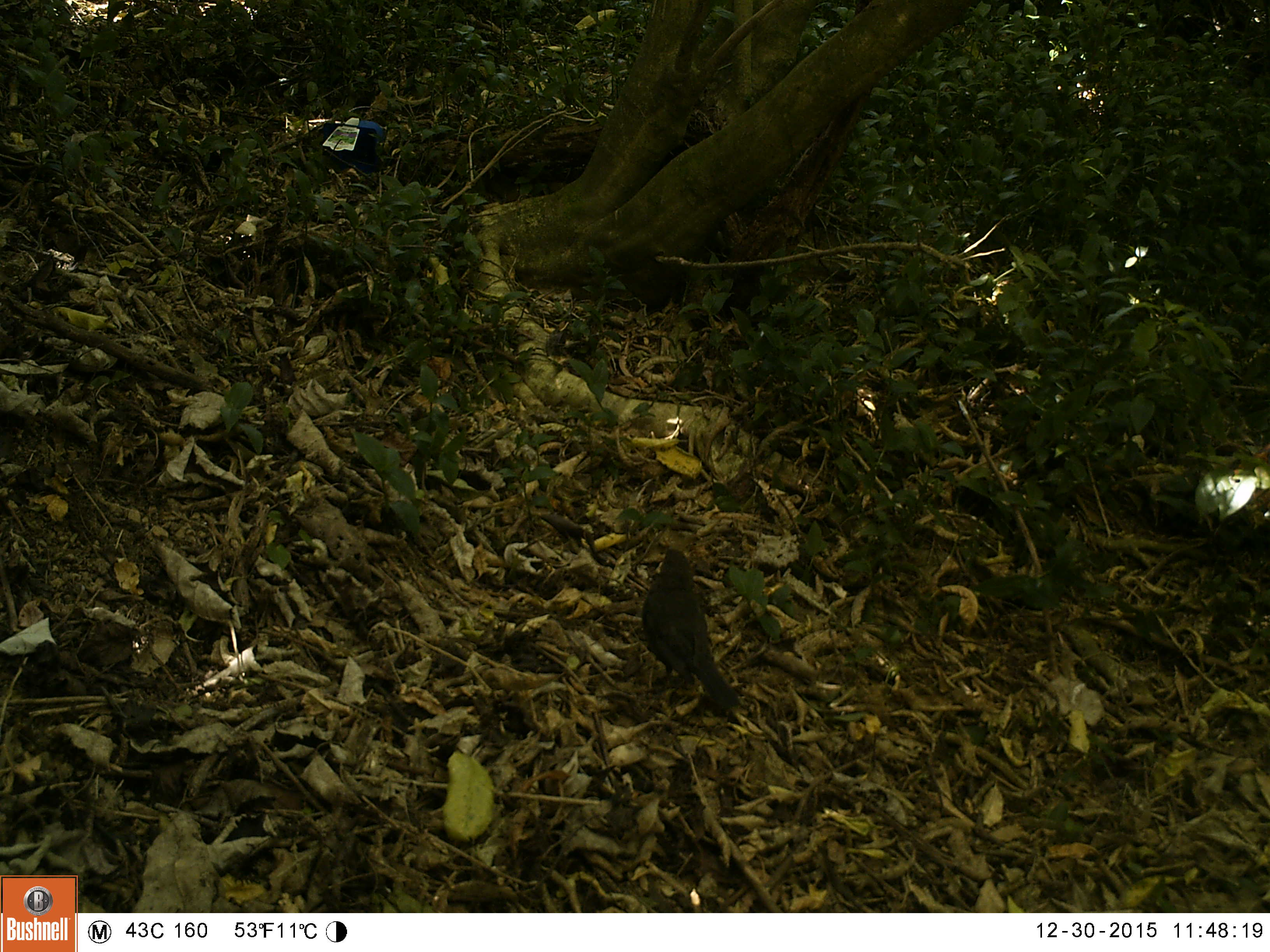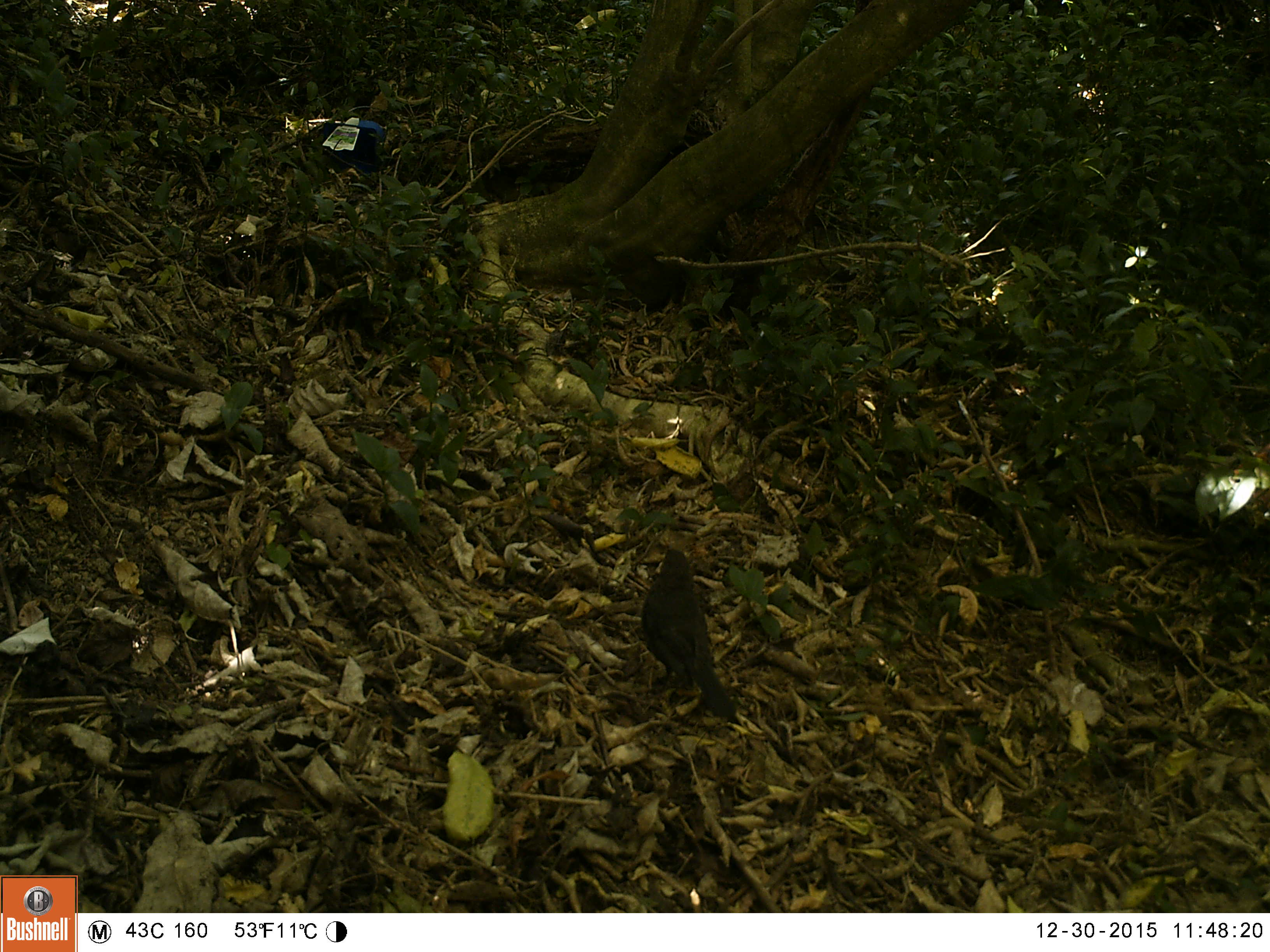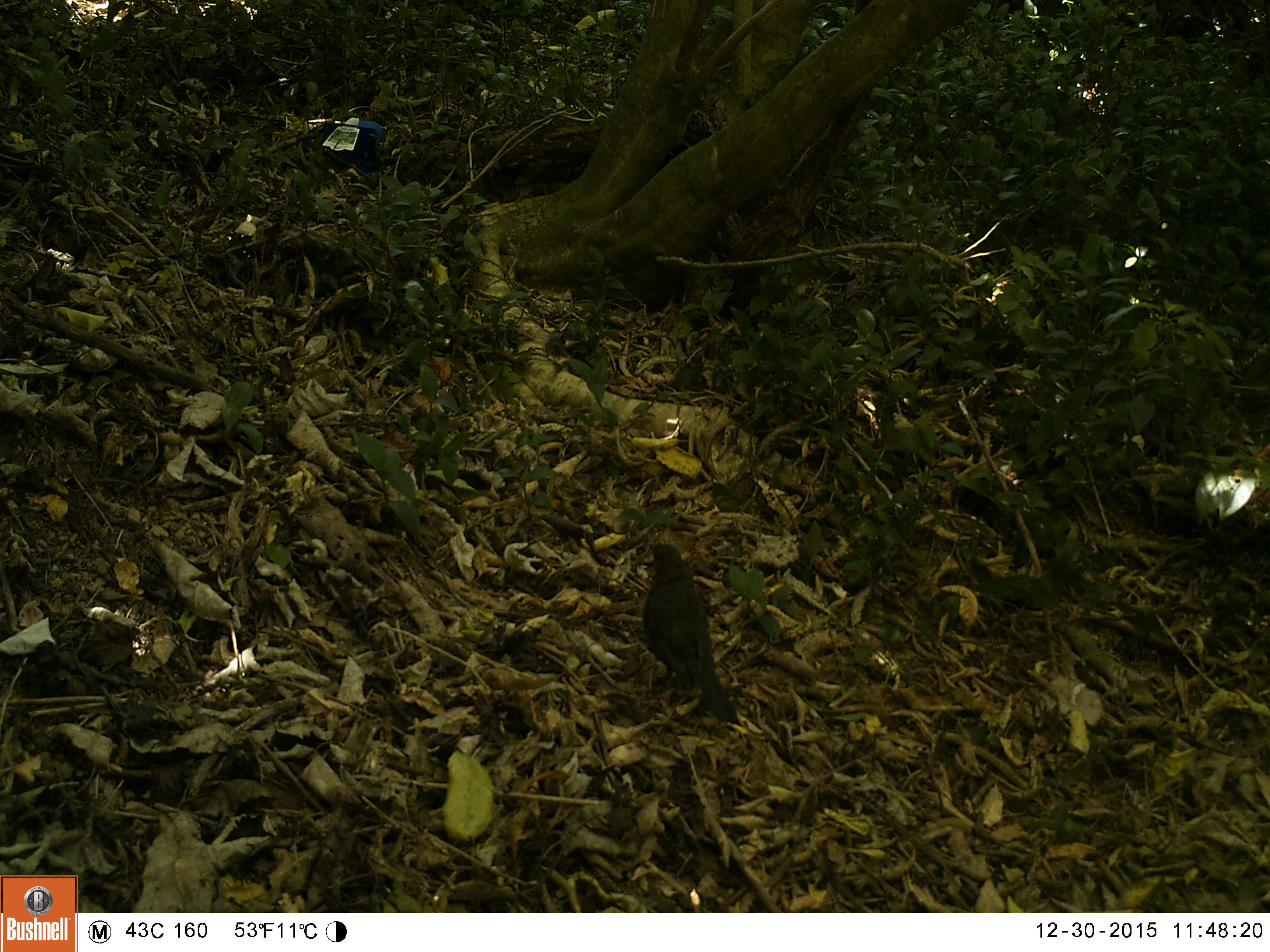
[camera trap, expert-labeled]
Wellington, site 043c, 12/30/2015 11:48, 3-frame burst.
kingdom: Animalia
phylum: Chordata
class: Aves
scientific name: Aves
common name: bird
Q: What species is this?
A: Bird (Aves).